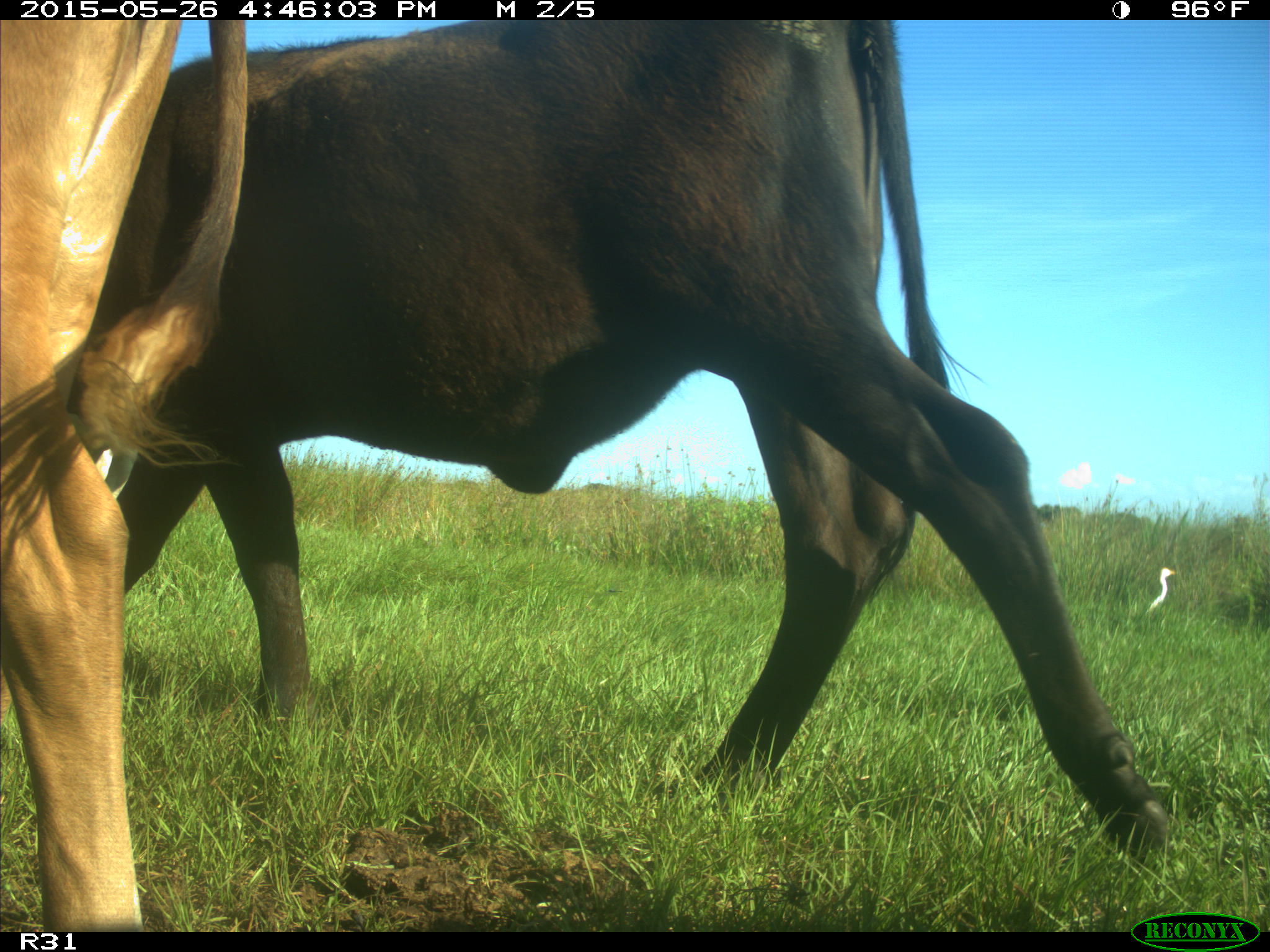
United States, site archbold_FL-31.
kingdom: Animalia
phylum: Chordata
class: Mammalia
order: Artiodactyla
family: Bovidae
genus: Bos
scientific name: Bos taurus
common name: domestic cow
Bos taurus (domestic cow).